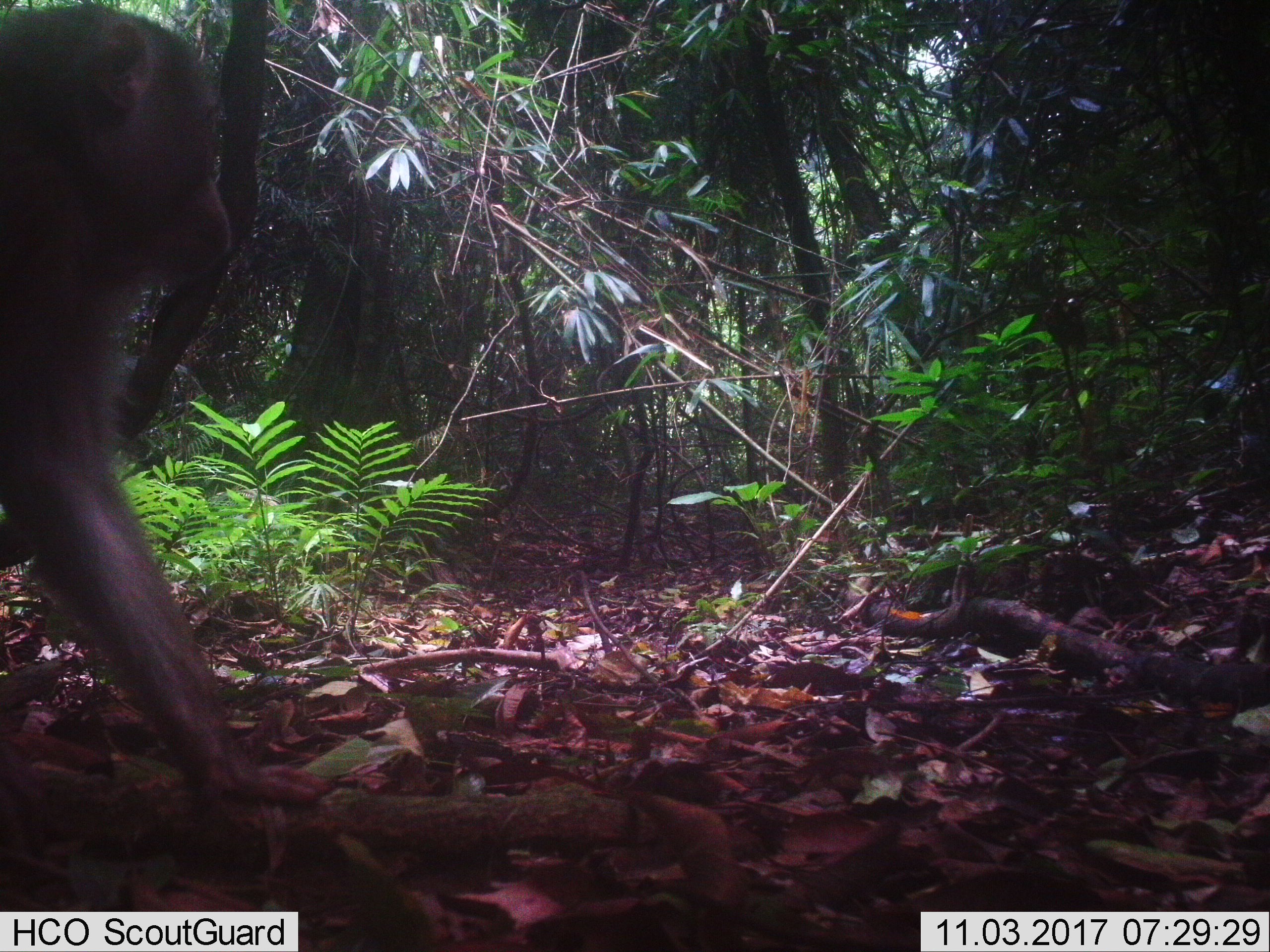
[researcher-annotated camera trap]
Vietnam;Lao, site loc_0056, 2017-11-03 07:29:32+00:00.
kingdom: Animalia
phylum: Chordata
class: Mammalia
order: Primates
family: Cercopithecidae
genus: Macaca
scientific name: Macaca nemestrina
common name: pig-tailed macaque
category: pig tailed macaque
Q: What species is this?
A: Pig tailed macaque (pig-tailed macaque) (Macaca nemestrina).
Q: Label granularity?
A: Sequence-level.